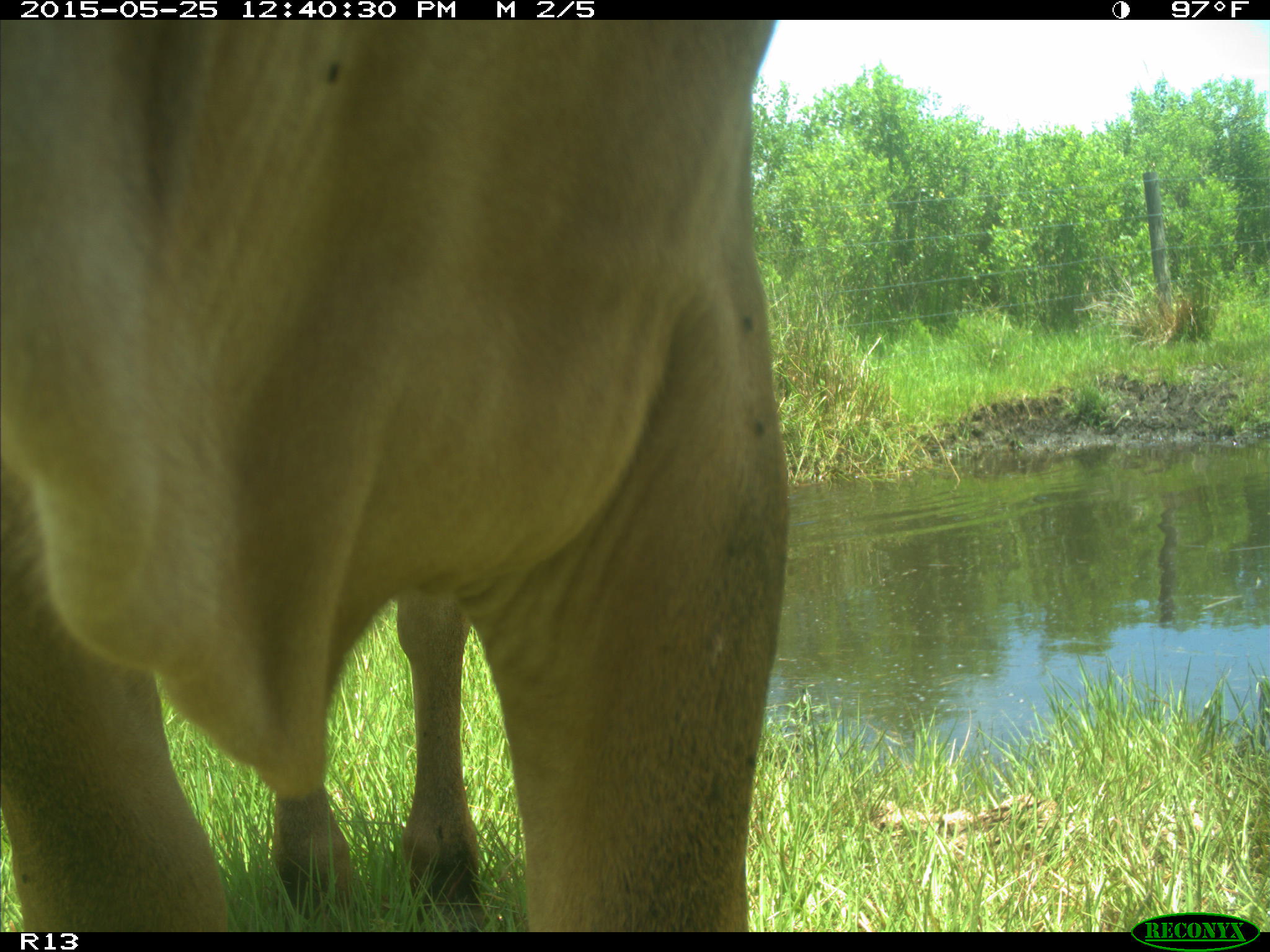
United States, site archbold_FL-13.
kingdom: Animalia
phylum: Chordata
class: Mammalia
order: Artiodactyla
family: Bovidae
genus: Bos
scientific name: Bos taurus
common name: domestic cow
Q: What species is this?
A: Bos taurus (domestic cow).